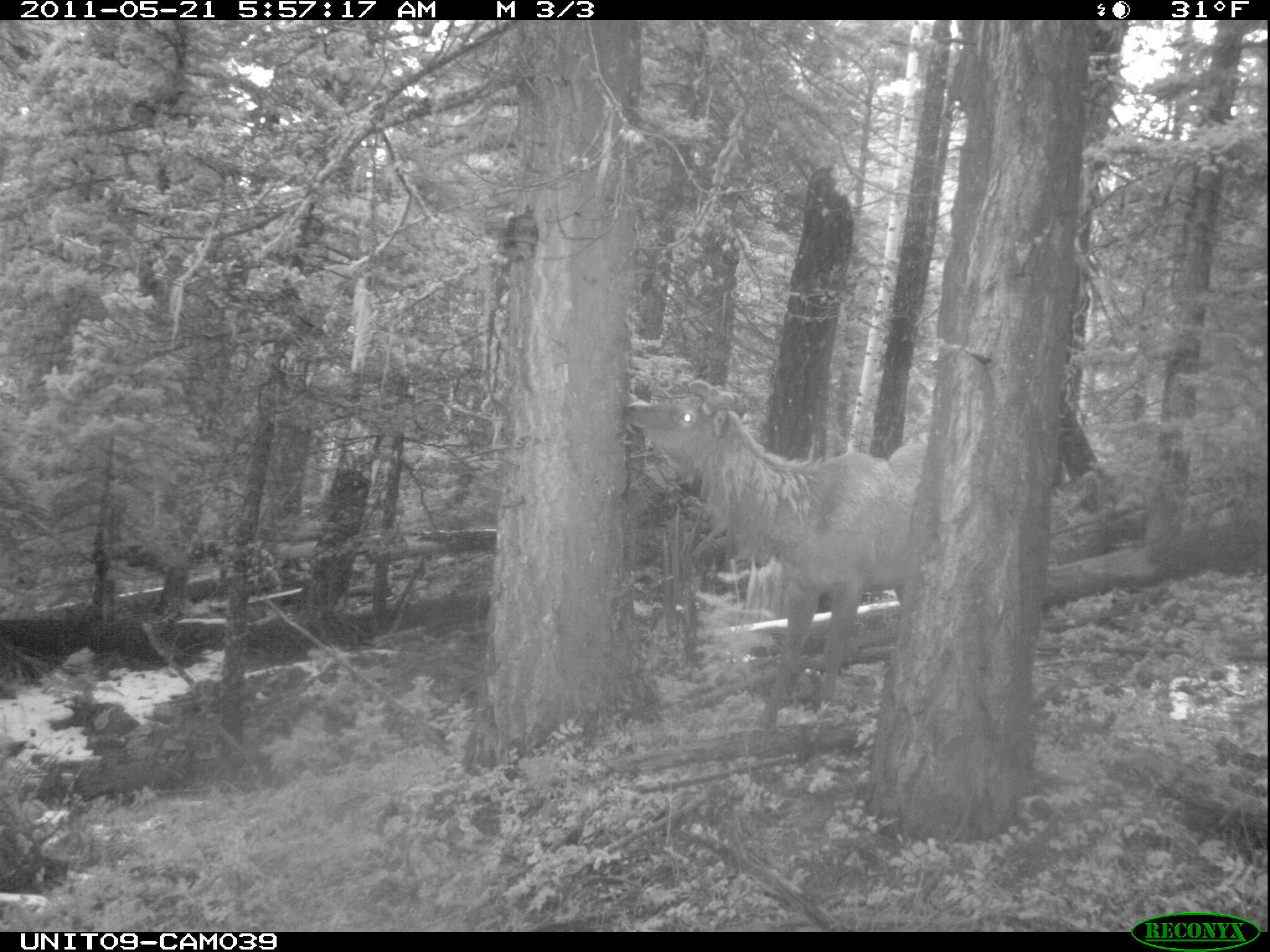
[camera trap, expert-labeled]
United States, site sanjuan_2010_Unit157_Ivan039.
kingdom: Animalia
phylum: Chordata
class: Mammalia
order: Artiodactyla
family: Cervidae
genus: Cervus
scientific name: Cervus elaphus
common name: red deer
Cervus elaphus (red deer).